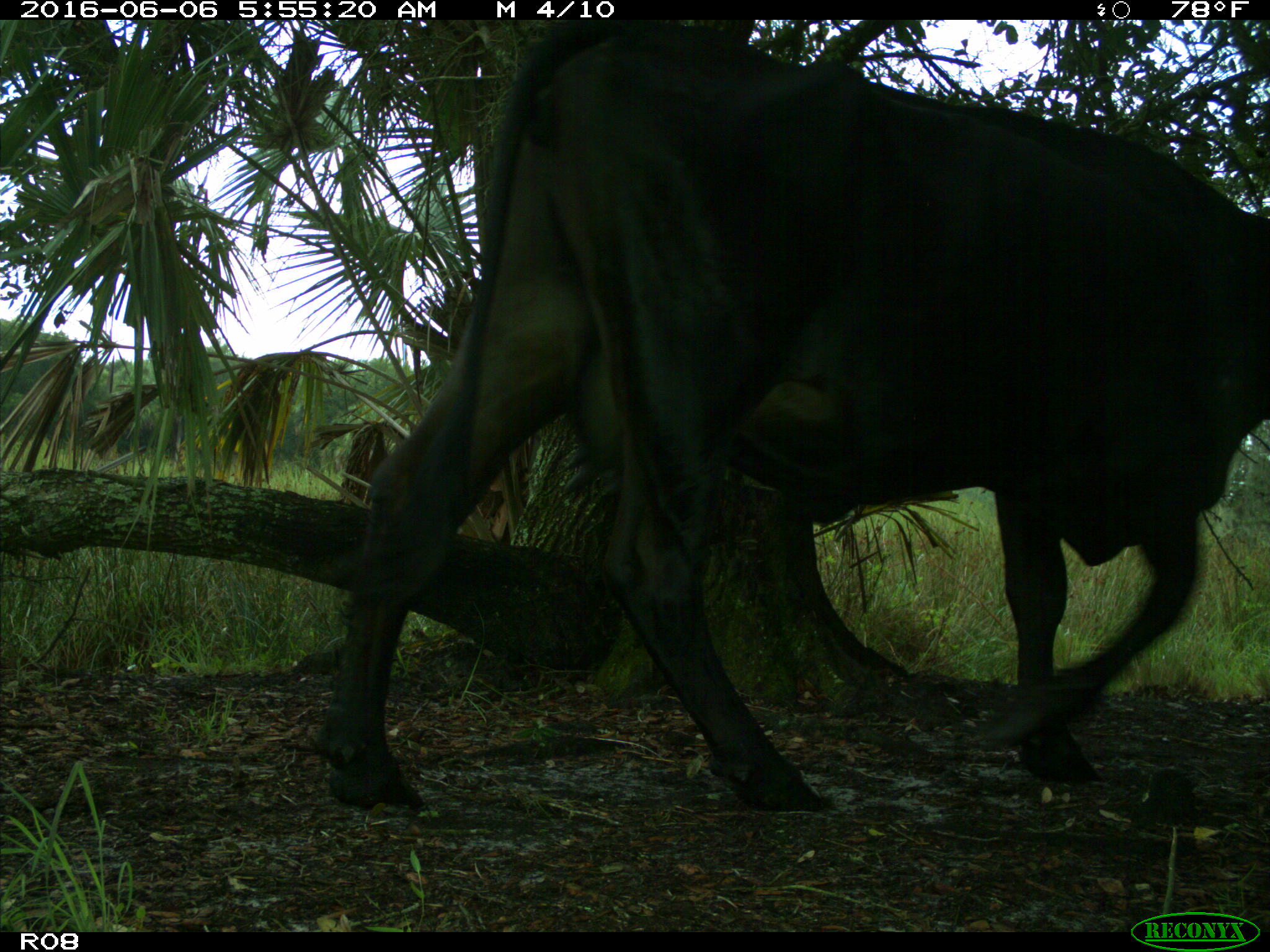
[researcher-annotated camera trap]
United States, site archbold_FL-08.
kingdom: Animalia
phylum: Chordata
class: Mammalia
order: Artiodactyla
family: Bovidae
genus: Bos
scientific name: Bos taurus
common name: domestic cow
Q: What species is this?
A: Bos taurus (domestic cow).